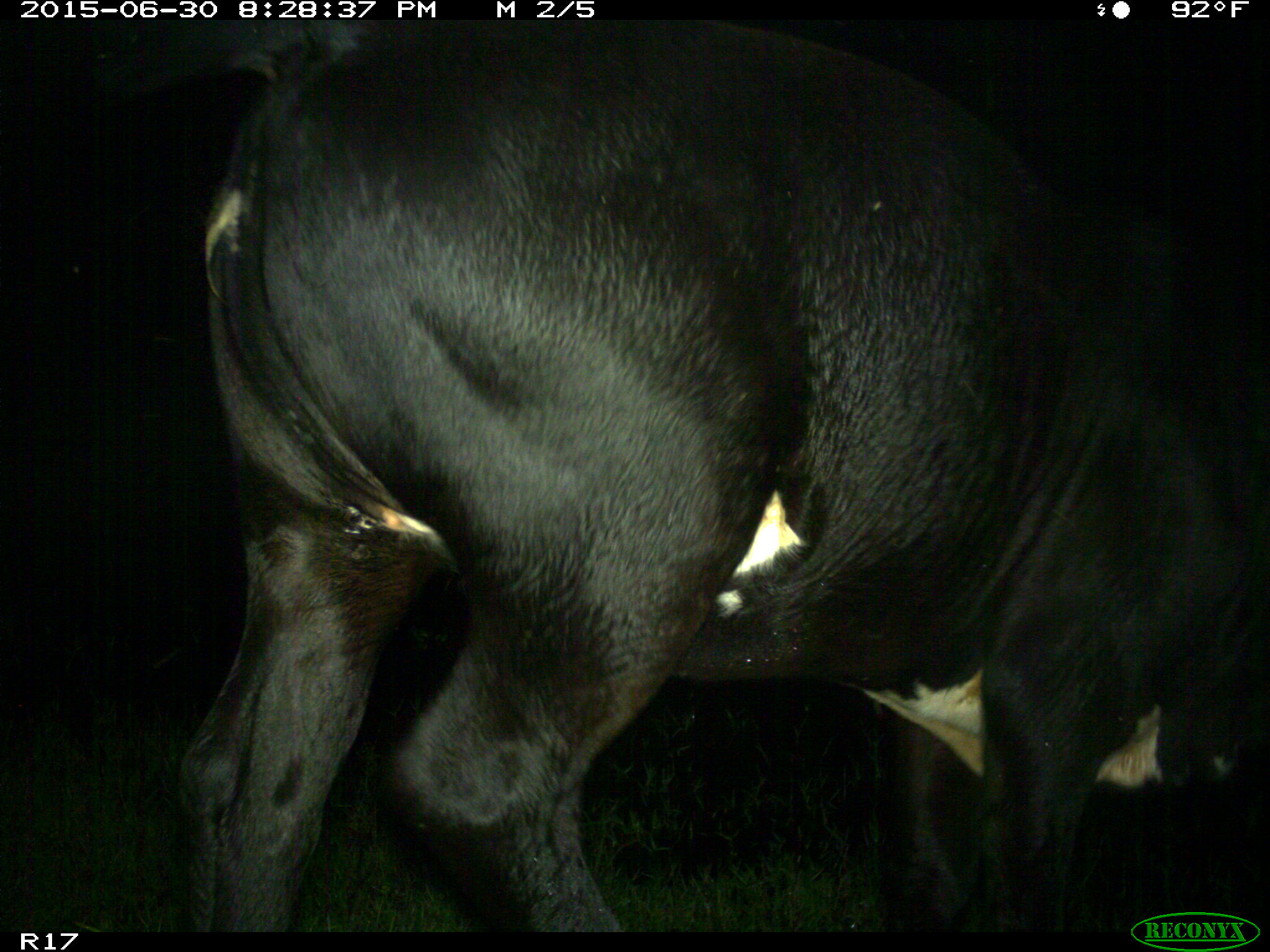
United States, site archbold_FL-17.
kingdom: Animalia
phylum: Chordata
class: Mammalia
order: Artiodactyla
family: Bovidae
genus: Bos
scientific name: Bos taurus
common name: domestic cow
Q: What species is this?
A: Bos taurus (domestic cow).